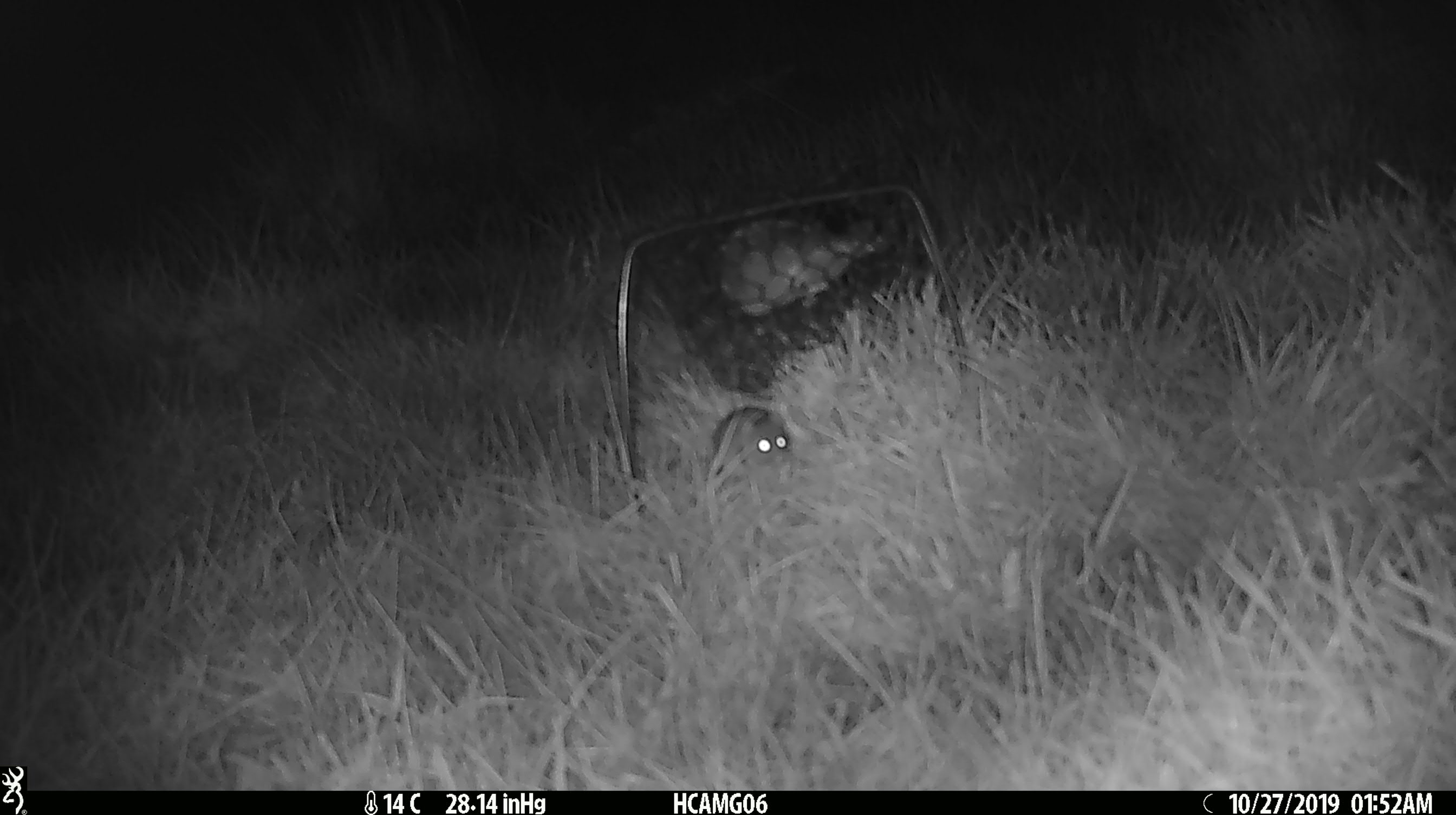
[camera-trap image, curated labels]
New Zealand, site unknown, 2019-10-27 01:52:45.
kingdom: Animalia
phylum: Chordata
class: Mammalia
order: Rodentia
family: Muridae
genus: Mus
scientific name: Mus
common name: mouse